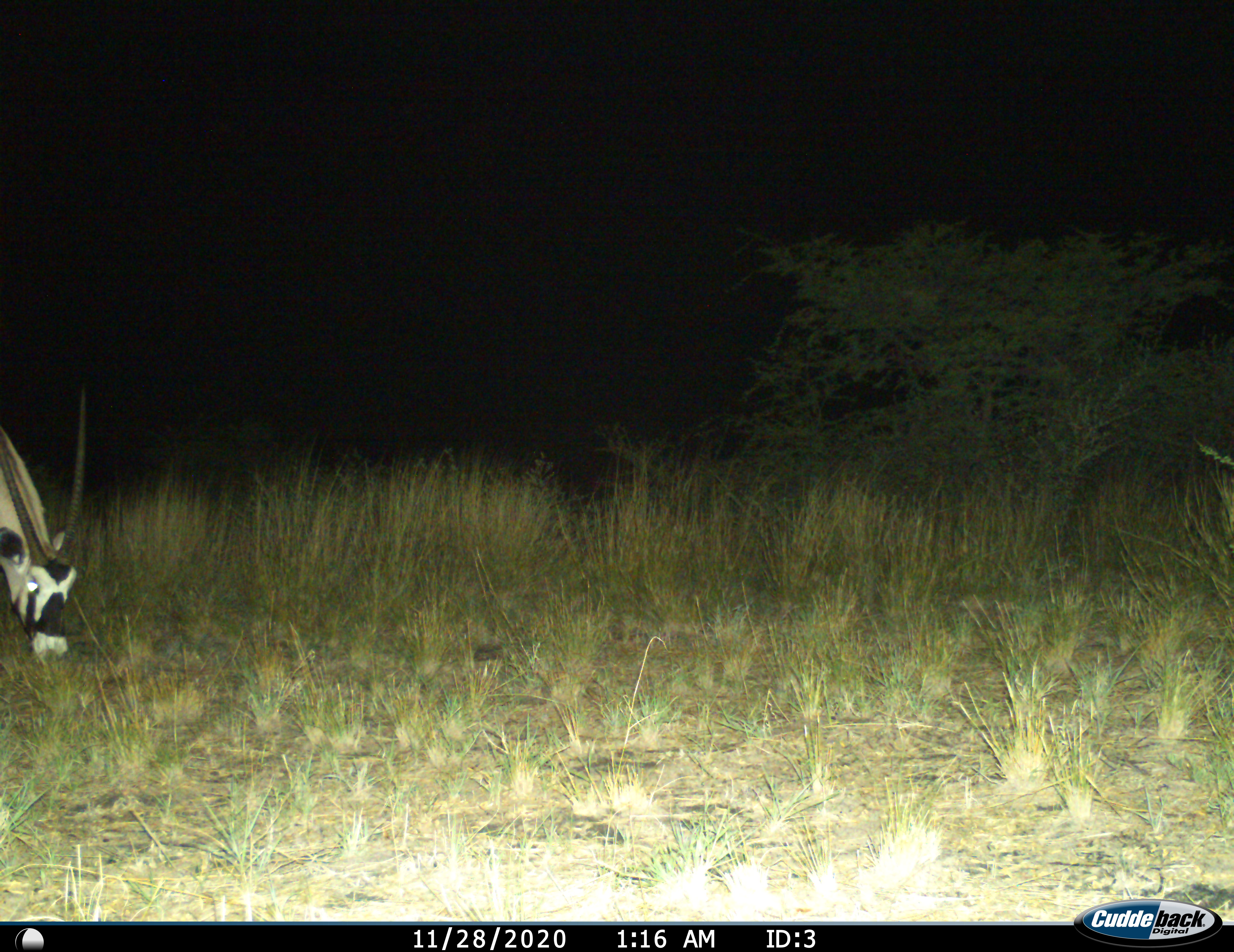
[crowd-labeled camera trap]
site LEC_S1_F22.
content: unidentified animal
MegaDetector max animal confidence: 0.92